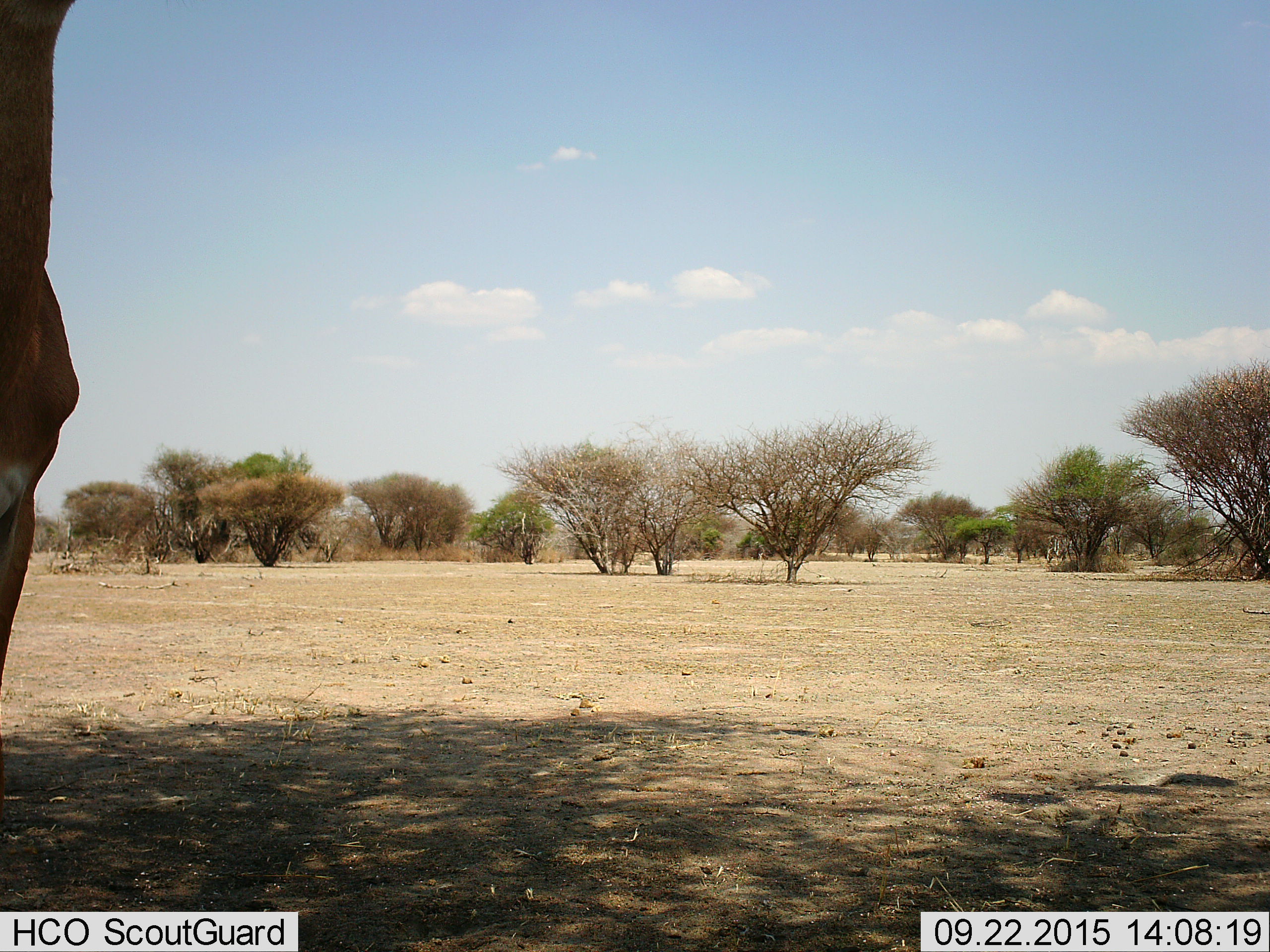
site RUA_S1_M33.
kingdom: Animalia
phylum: Chordata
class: Mammalia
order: Artiodactyla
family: Bovidae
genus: Aepyceros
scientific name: Aepyceros melampus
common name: impala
Impala (Aepyceros melampus), count 1. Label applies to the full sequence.